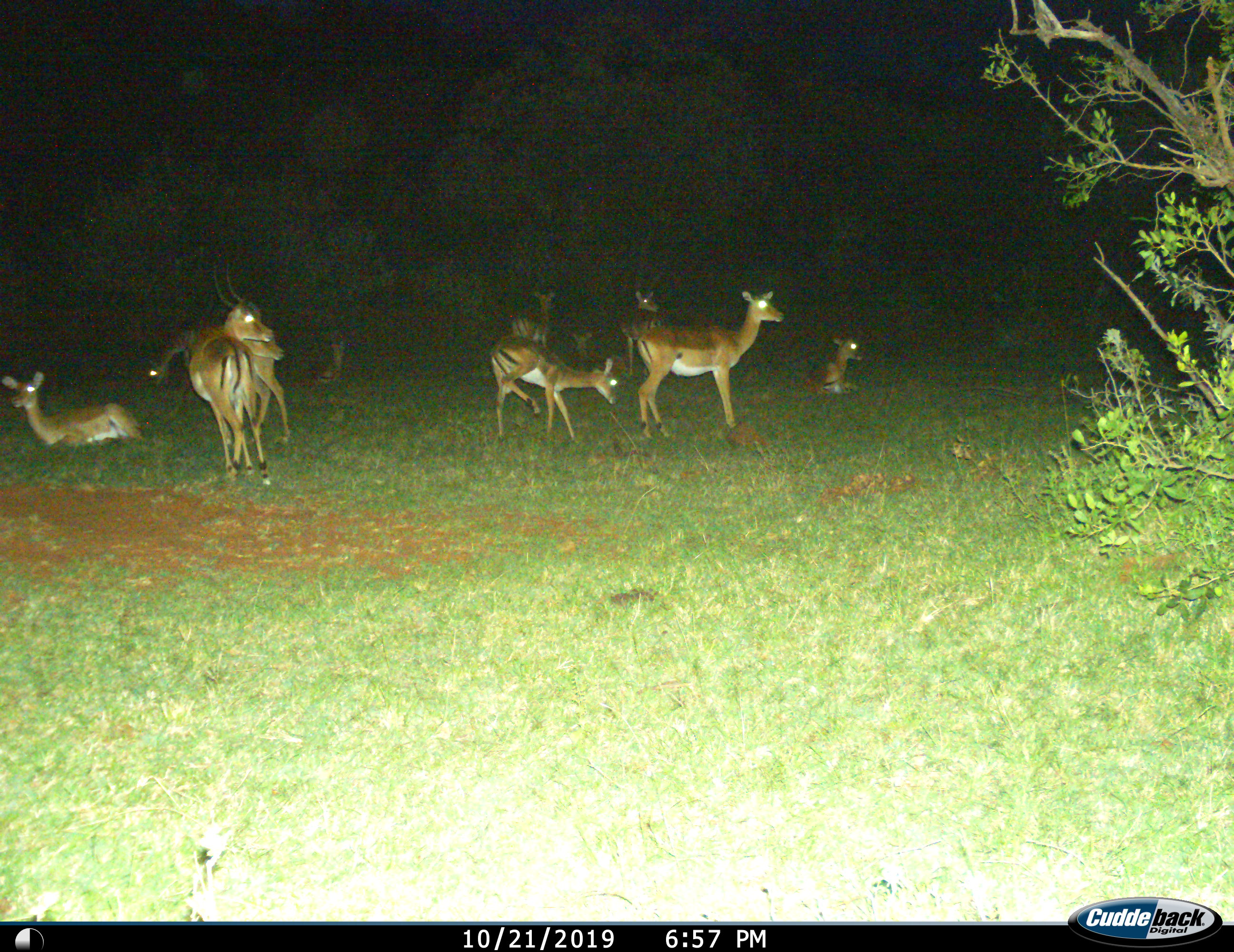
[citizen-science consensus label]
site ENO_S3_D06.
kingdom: Animalia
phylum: Chordata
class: Mammalia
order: Artiodactyla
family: Bovidae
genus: Aepyceros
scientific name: Aepyceros melampus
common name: impala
Impala (Aepyceros melampus), count 11-50. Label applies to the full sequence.